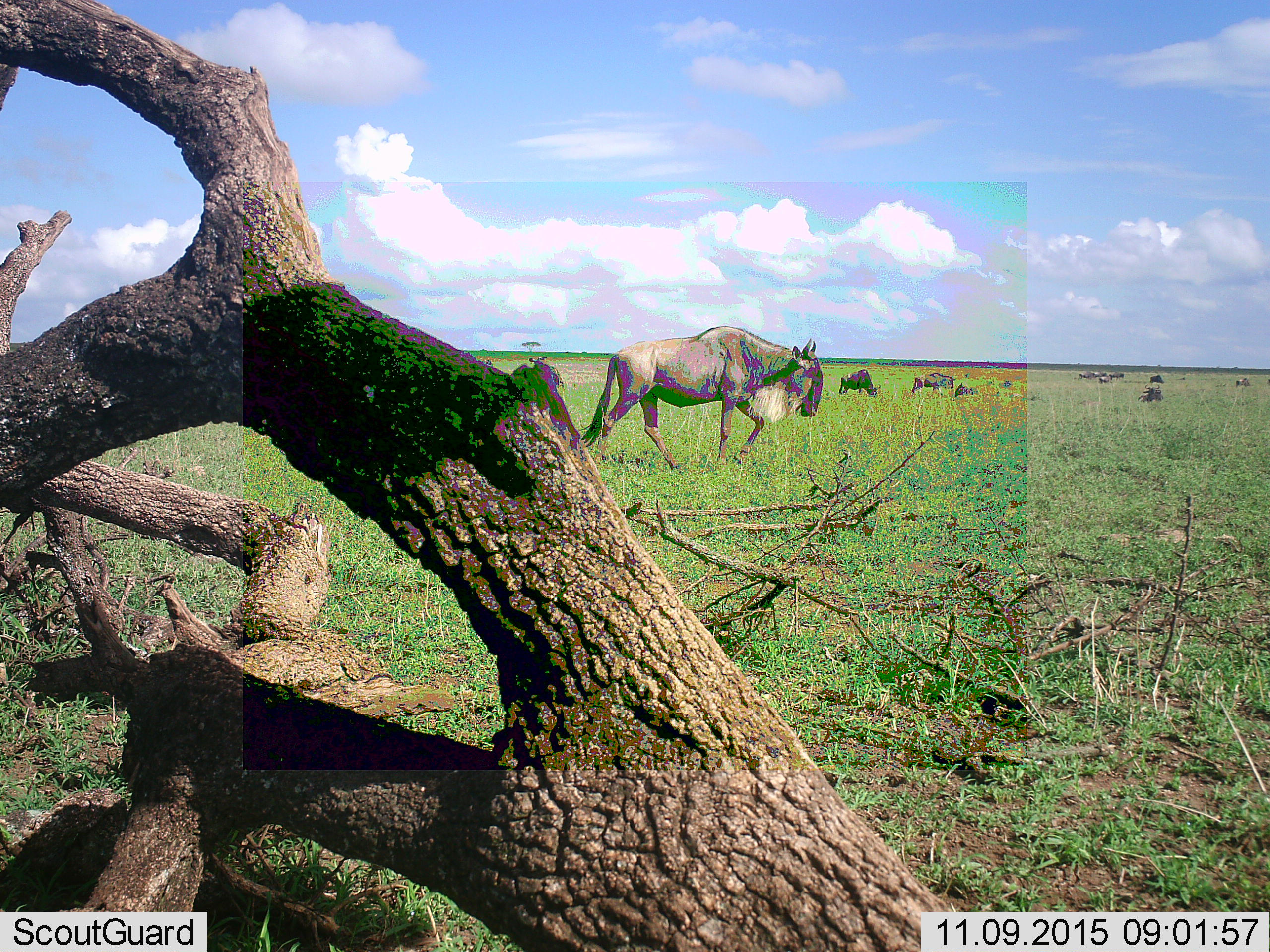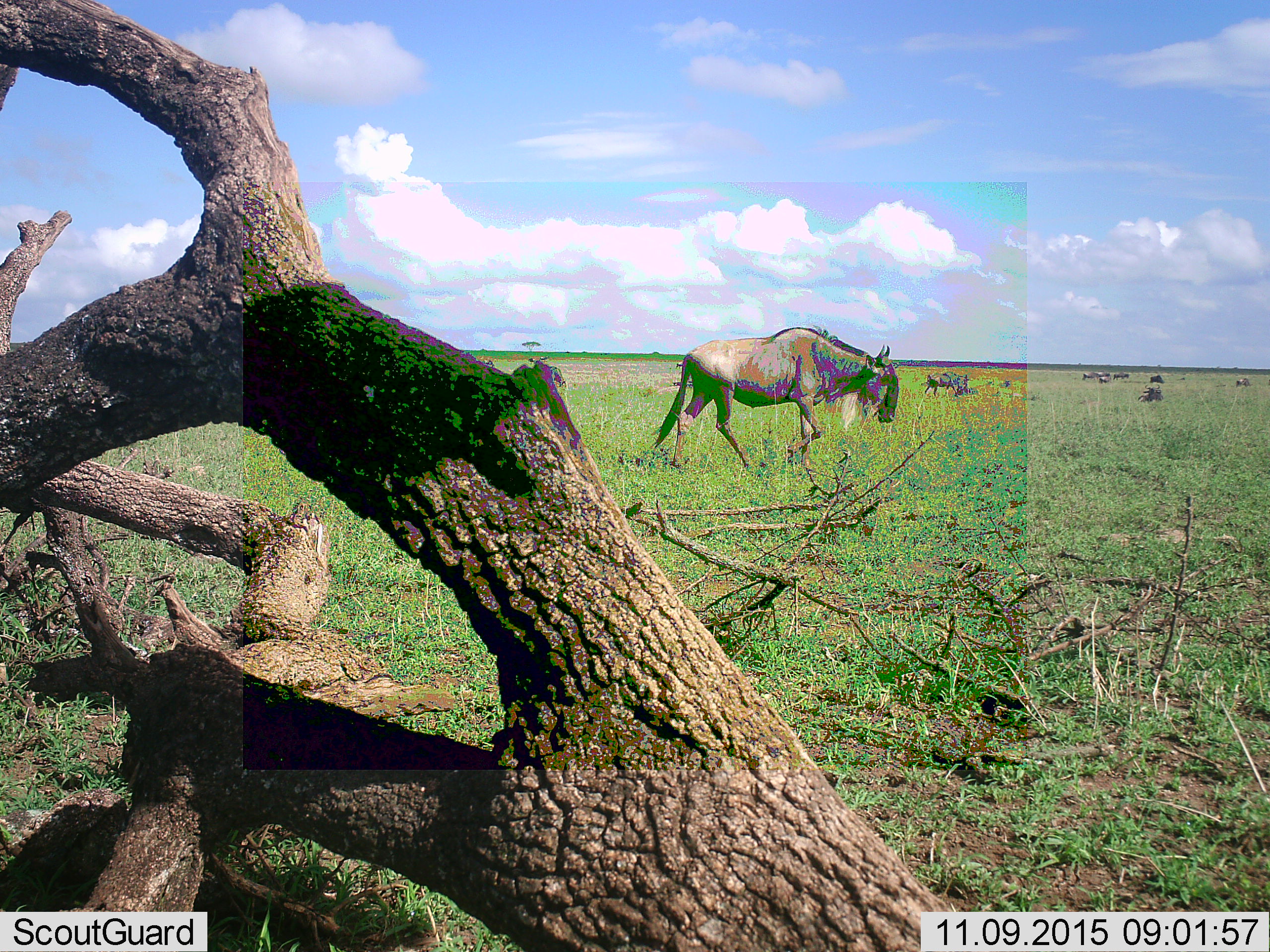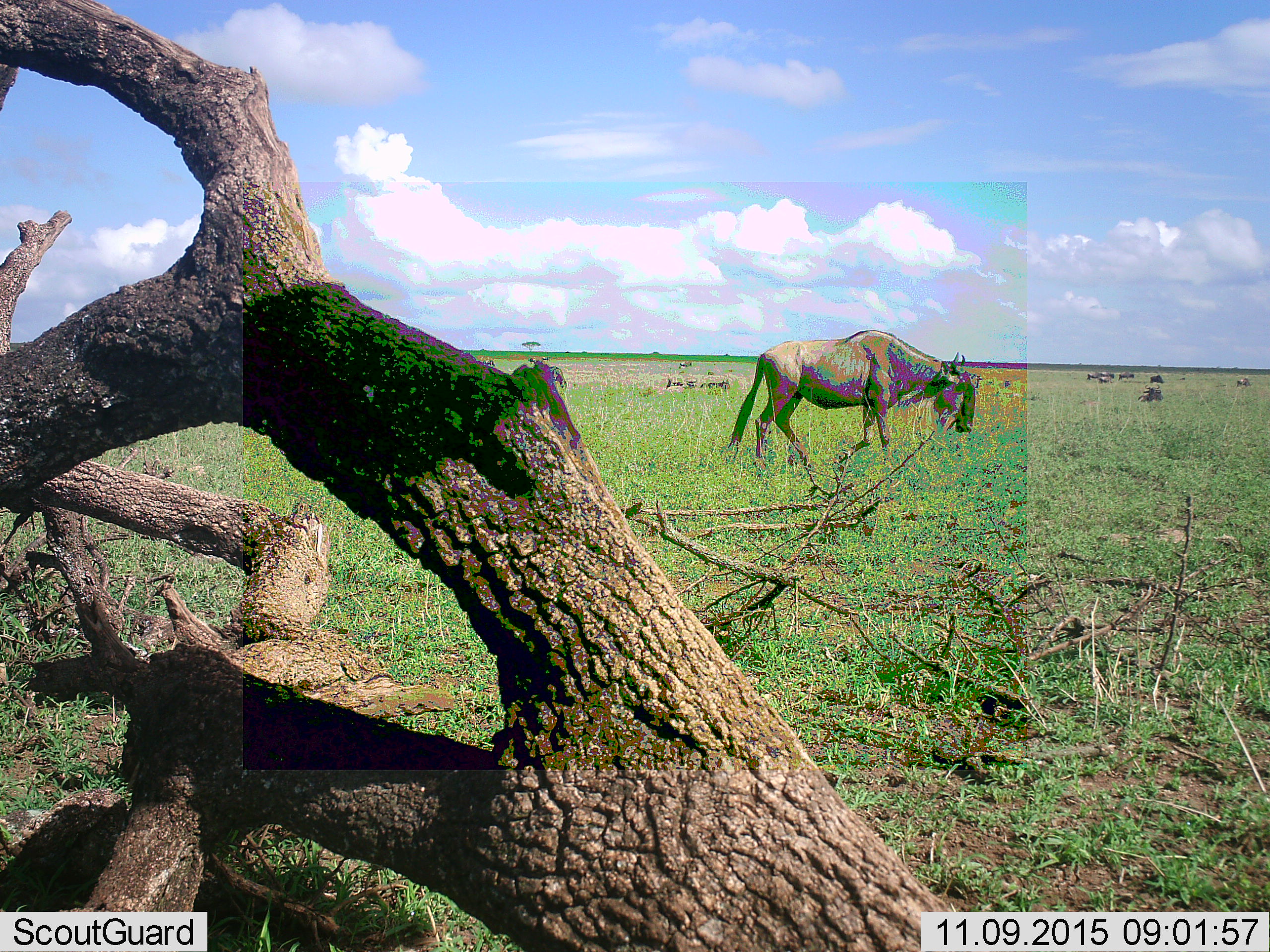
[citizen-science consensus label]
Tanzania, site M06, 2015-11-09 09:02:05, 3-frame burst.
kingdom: Animalia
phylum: Chordata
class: Mammalia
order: Artiodactyla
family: Bovidae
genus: Connochaetes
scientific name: Connochaetes taurinus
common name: blue wildebeest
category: wildebeest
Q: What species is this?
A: Wildebeest (blue wildebeest) (Connochaetes taurinus).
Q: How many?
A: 11-50.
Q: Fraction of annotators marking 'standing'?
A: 50%.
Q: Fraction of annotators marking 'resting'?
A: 75%.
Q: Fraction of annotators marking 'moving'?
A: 75%.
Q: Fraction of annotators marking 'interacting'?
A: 0%.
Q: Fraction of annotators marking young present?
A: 0%.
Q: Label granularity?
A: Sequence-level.